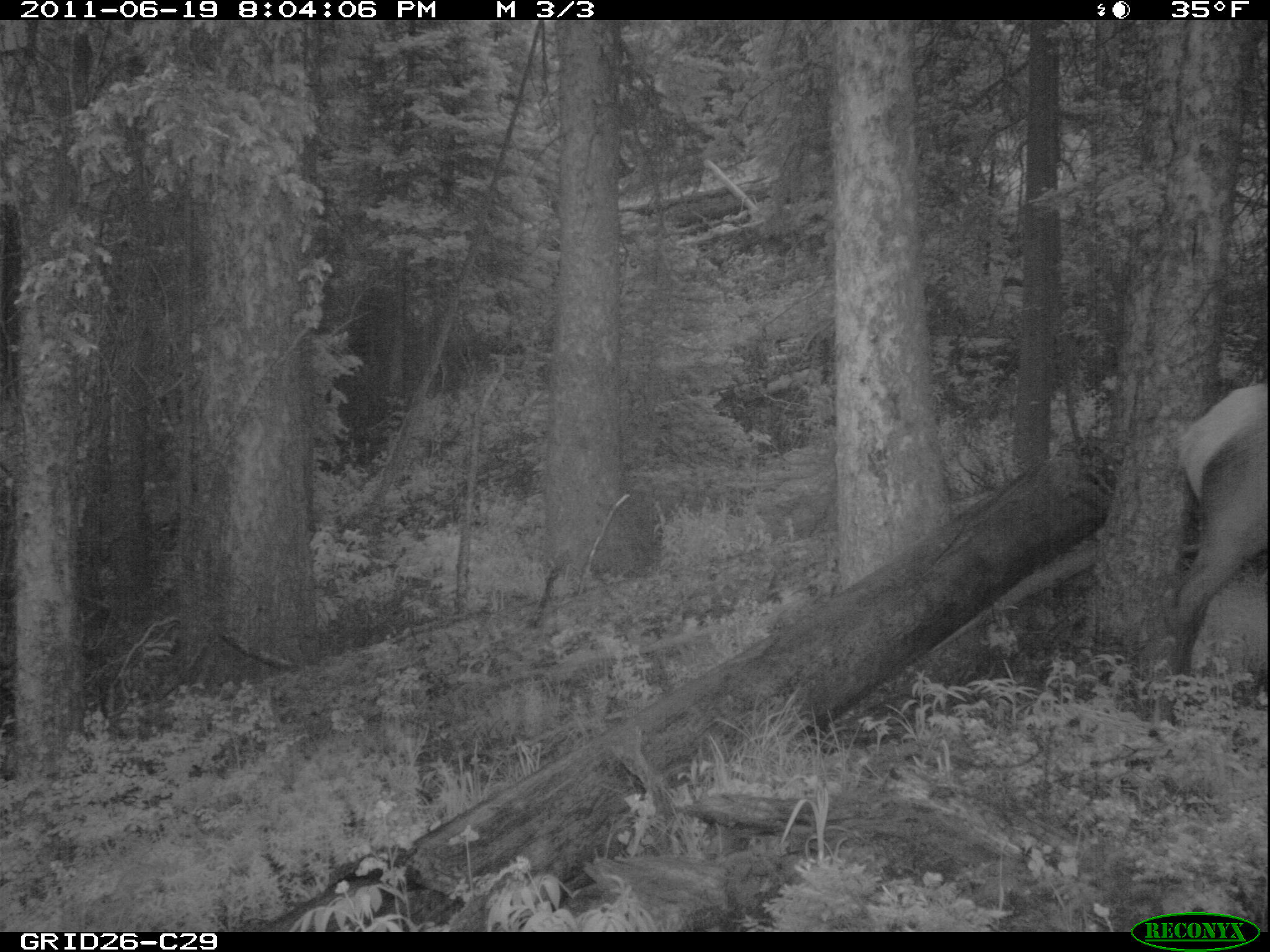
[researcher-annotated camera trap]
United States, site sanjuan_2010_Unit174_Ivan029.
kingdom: Animalia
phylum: Chordata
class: Mammalia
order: Artiodactyla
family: Cervidae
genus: Cervus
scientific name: Cervus elaphus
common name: red deer